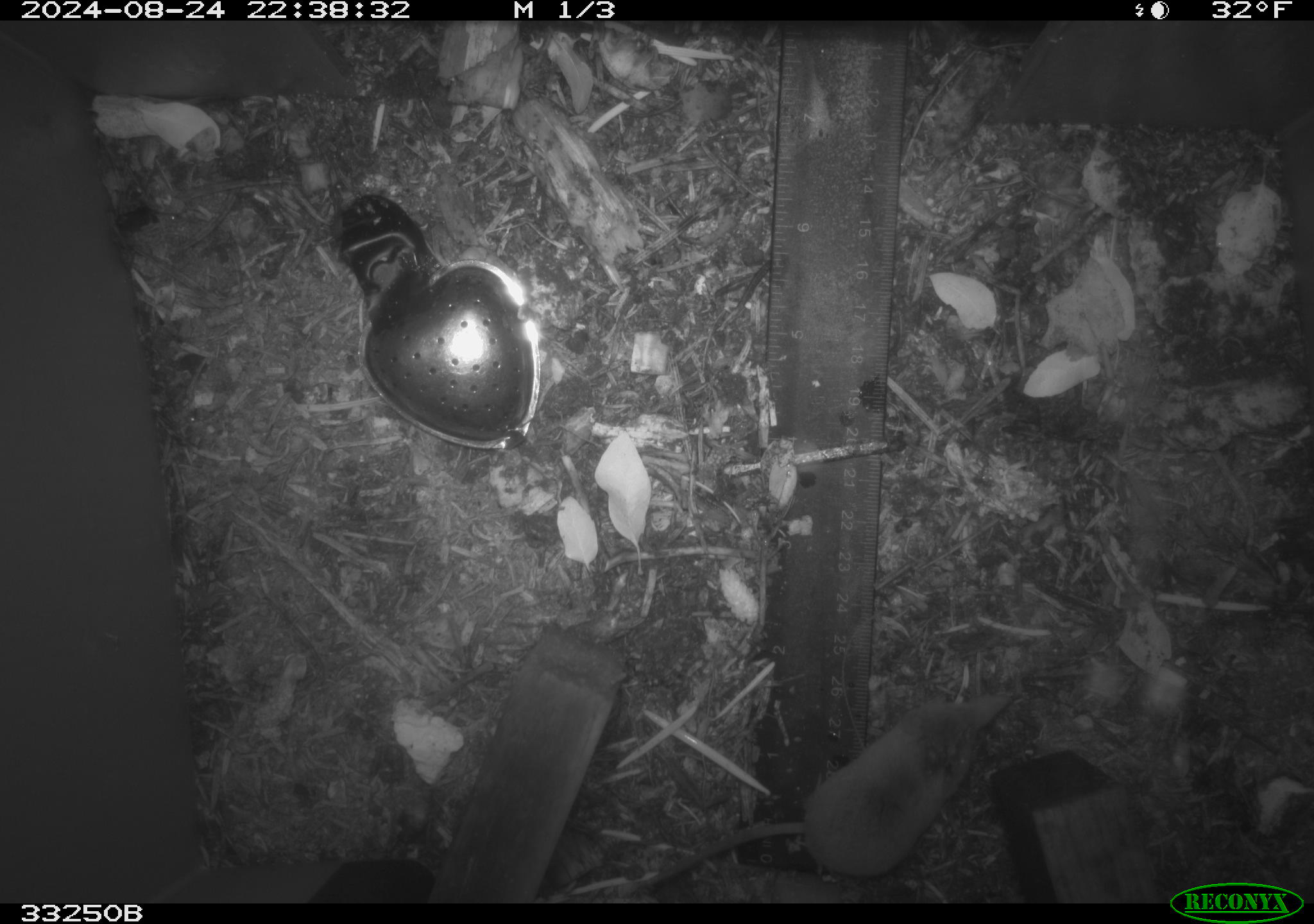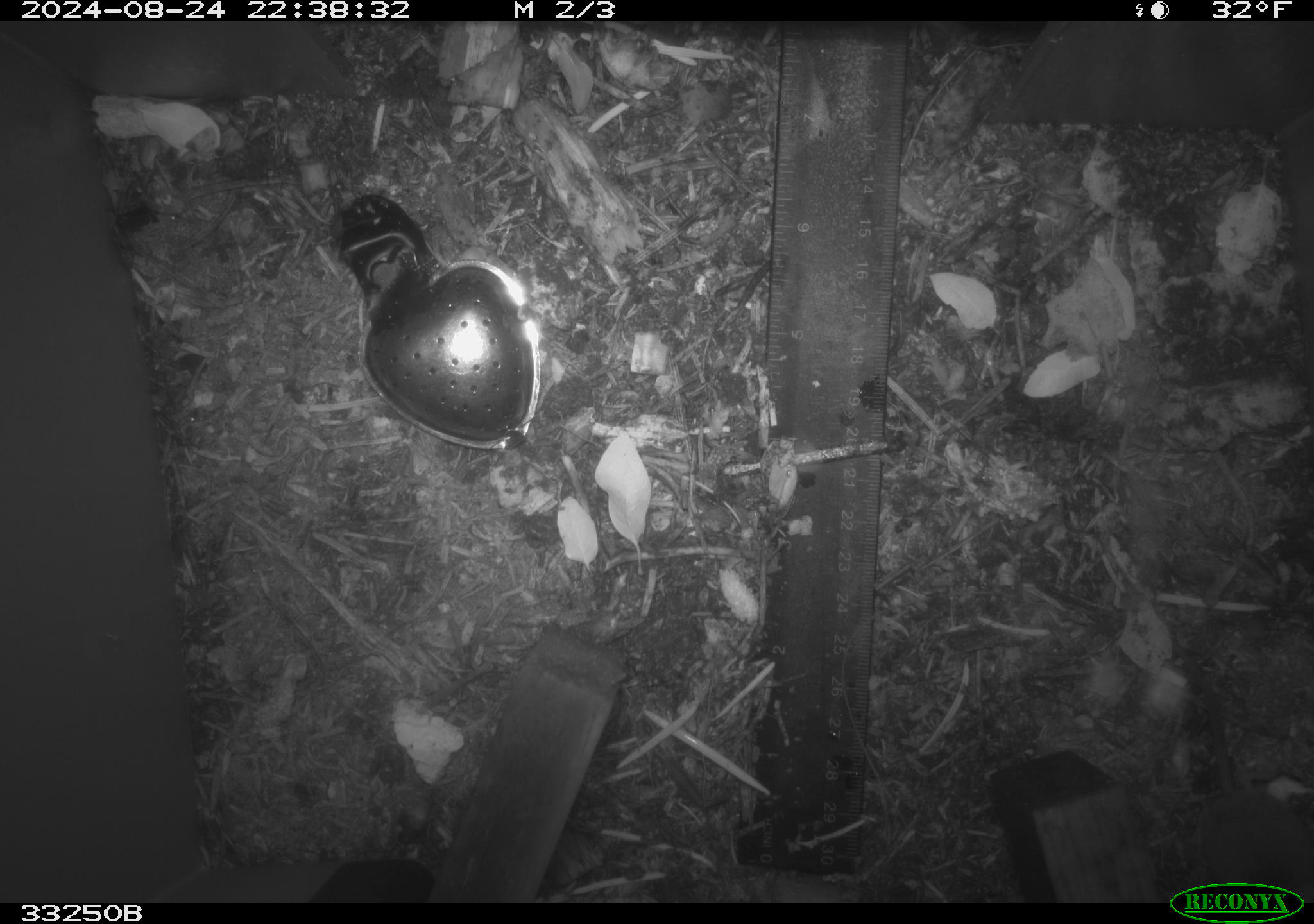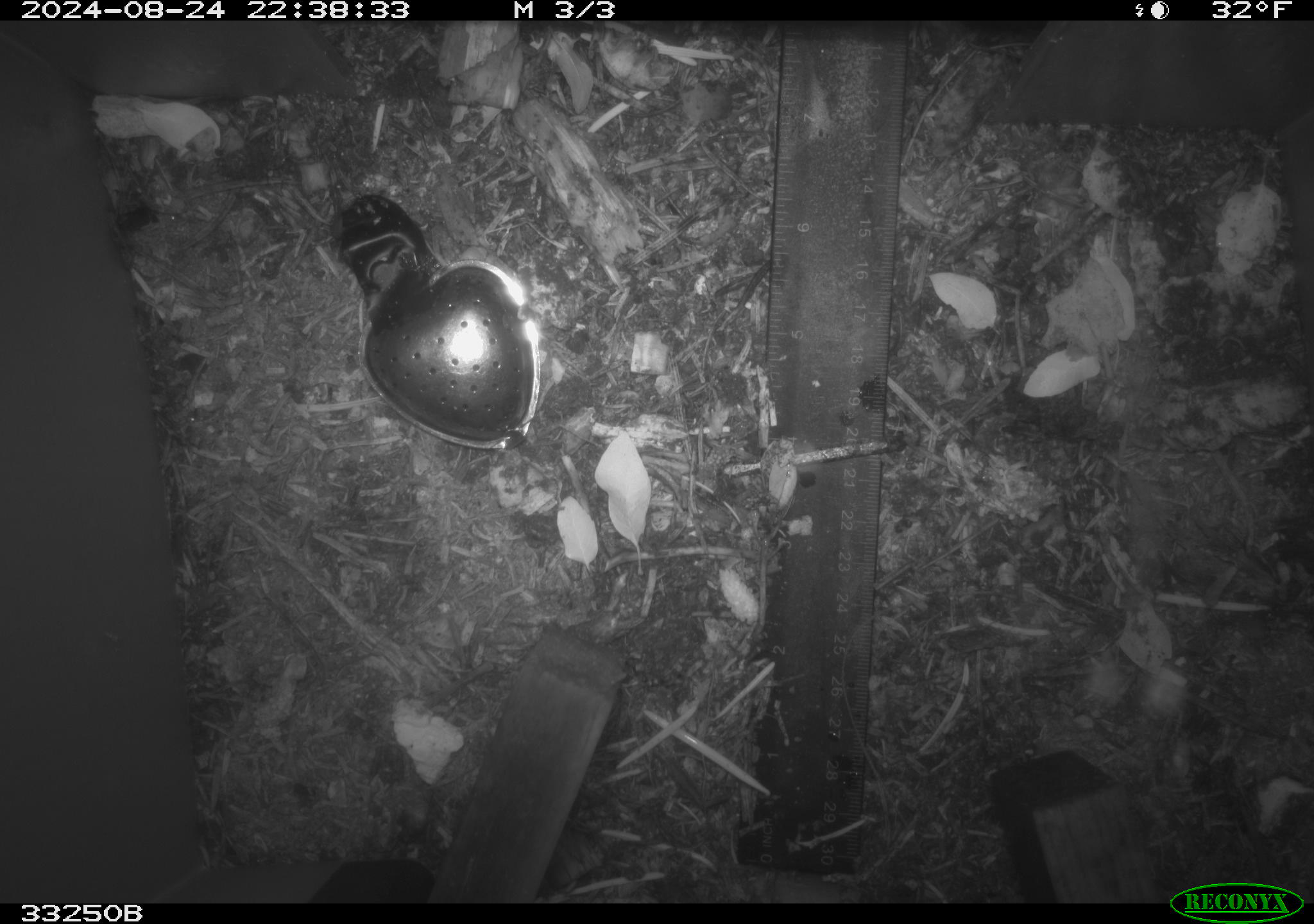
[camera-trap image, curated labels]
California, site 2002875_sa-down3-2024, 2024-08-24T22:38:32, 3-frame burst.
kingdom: Animalia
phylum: Chordata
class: Mammalia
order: Eulipotyphla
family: Soricidae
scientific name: Soricidae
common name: shrews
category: soricidae family